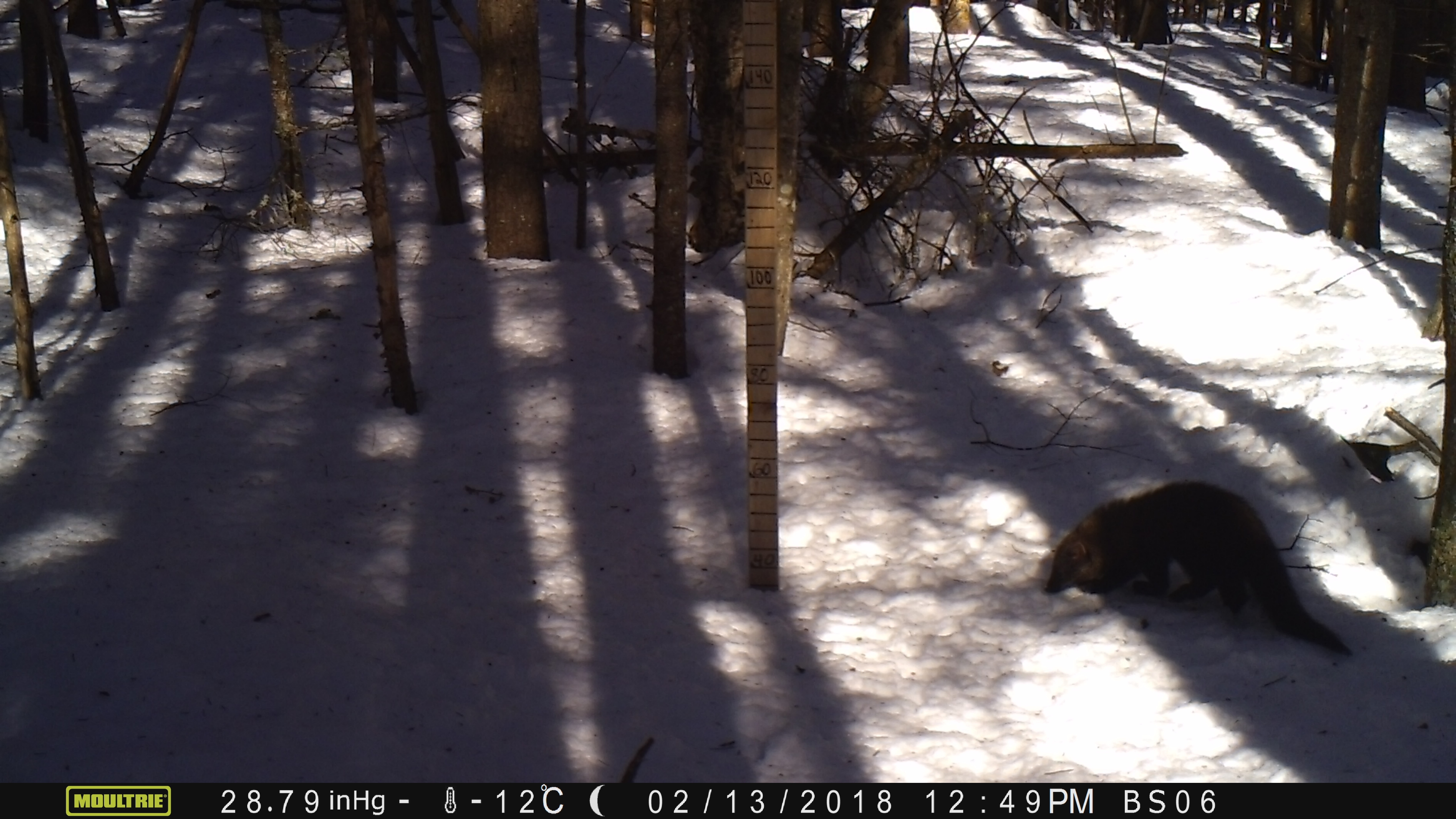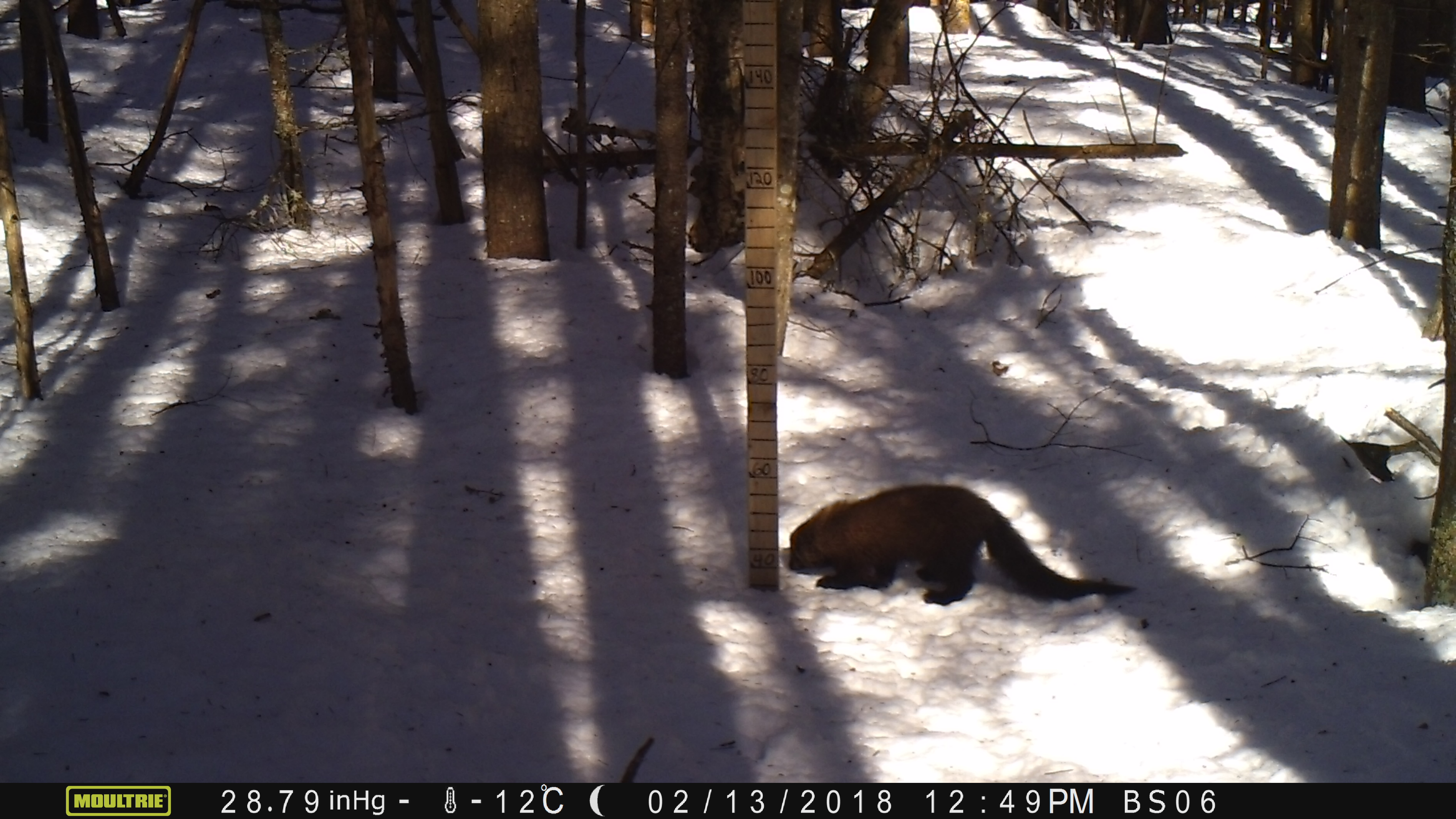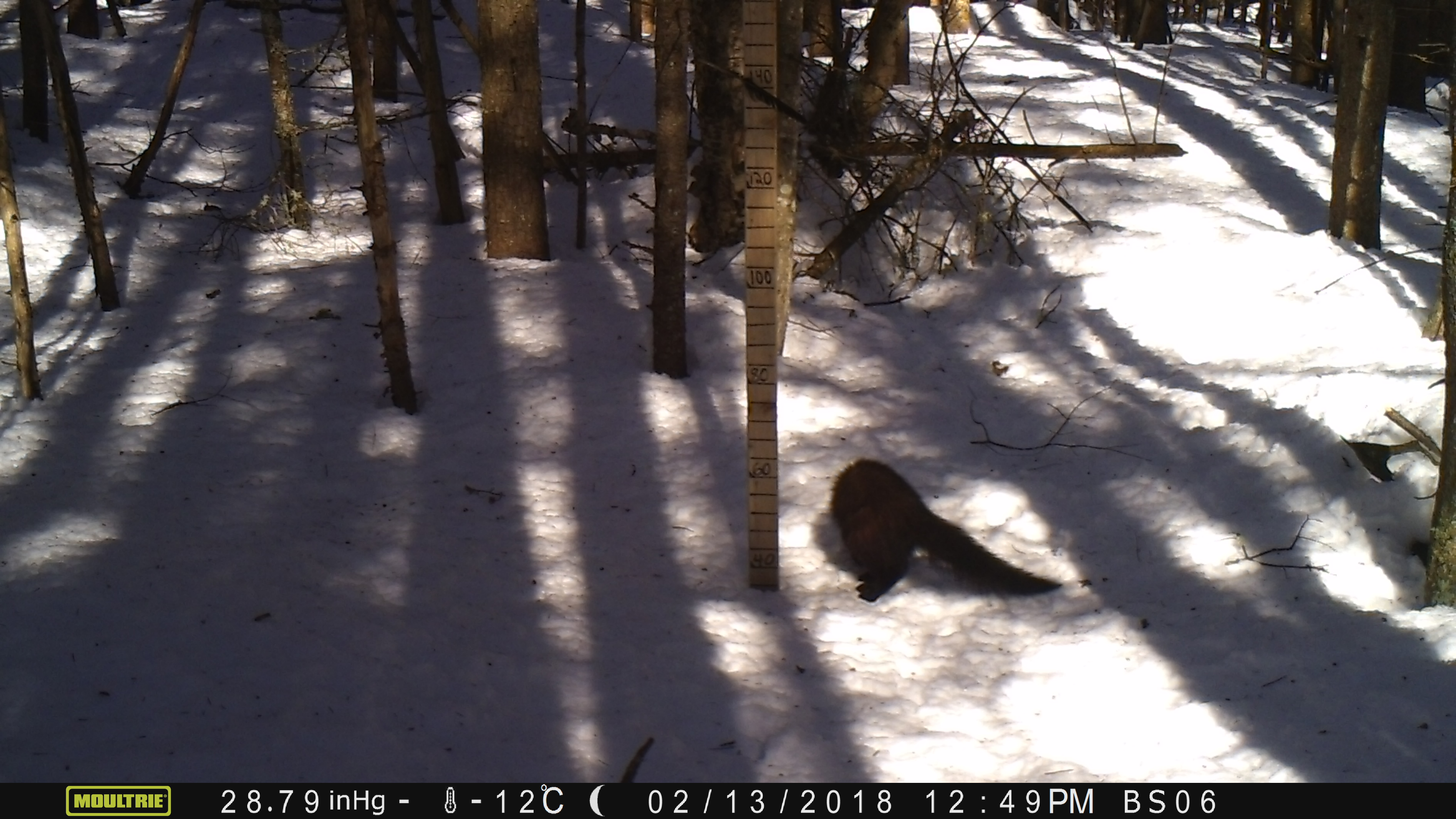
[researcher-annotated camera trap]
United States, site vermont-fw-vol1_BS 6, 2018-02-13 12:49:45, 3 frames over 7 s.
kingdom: Animalia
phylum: Chordata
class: Mammalia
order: Carnivora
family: Mustelidae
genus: Pekania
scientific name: Pekania pennanti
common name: fisher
Fisher (Pekania pennanti).